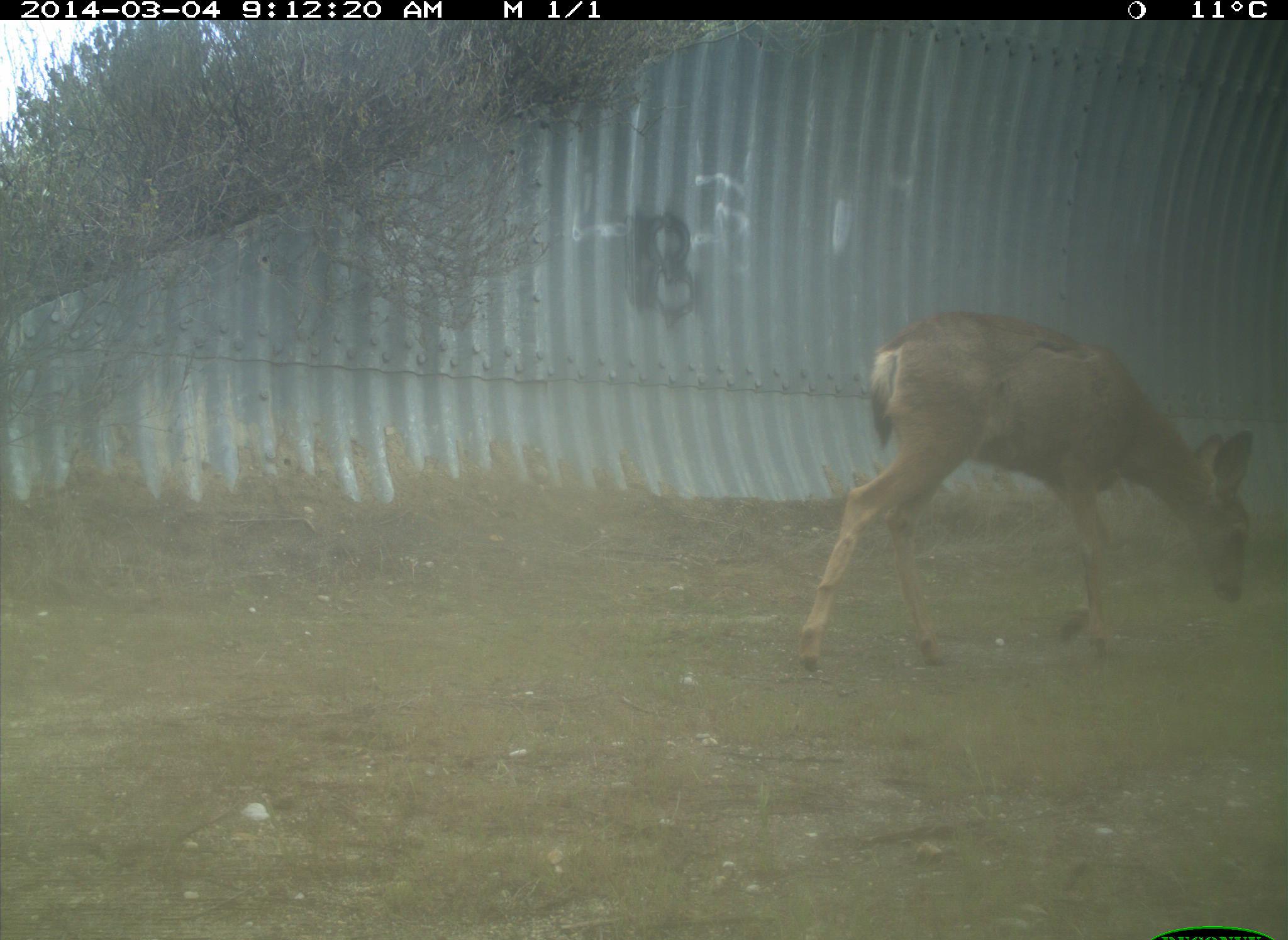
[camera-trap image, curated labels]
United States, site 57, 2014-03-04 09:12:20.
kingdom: Animalia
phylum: Chordata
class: Mammalia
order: Artiodactyla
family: Cervidae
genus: Odocoileus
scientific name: Odocoileus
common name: deer